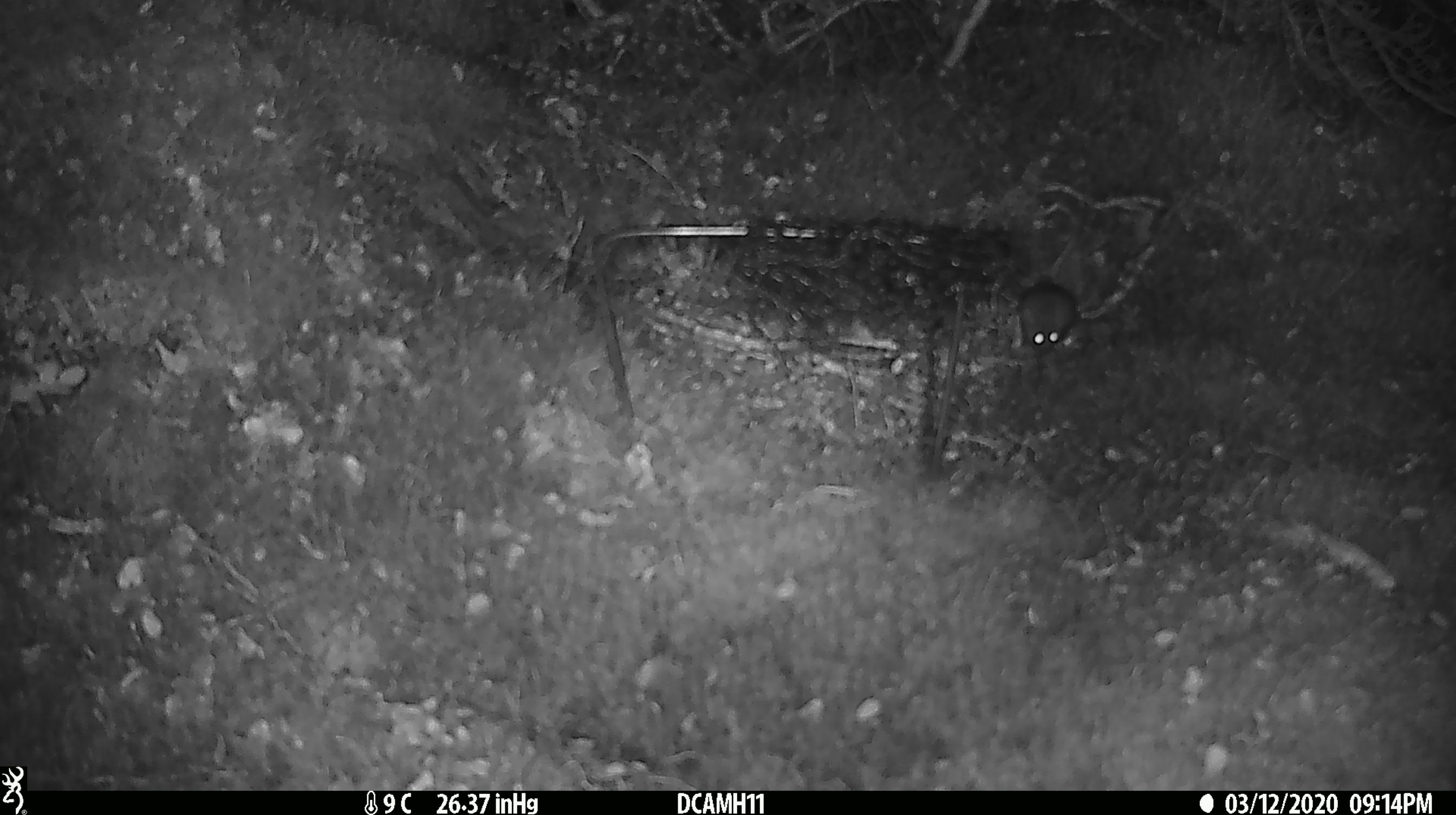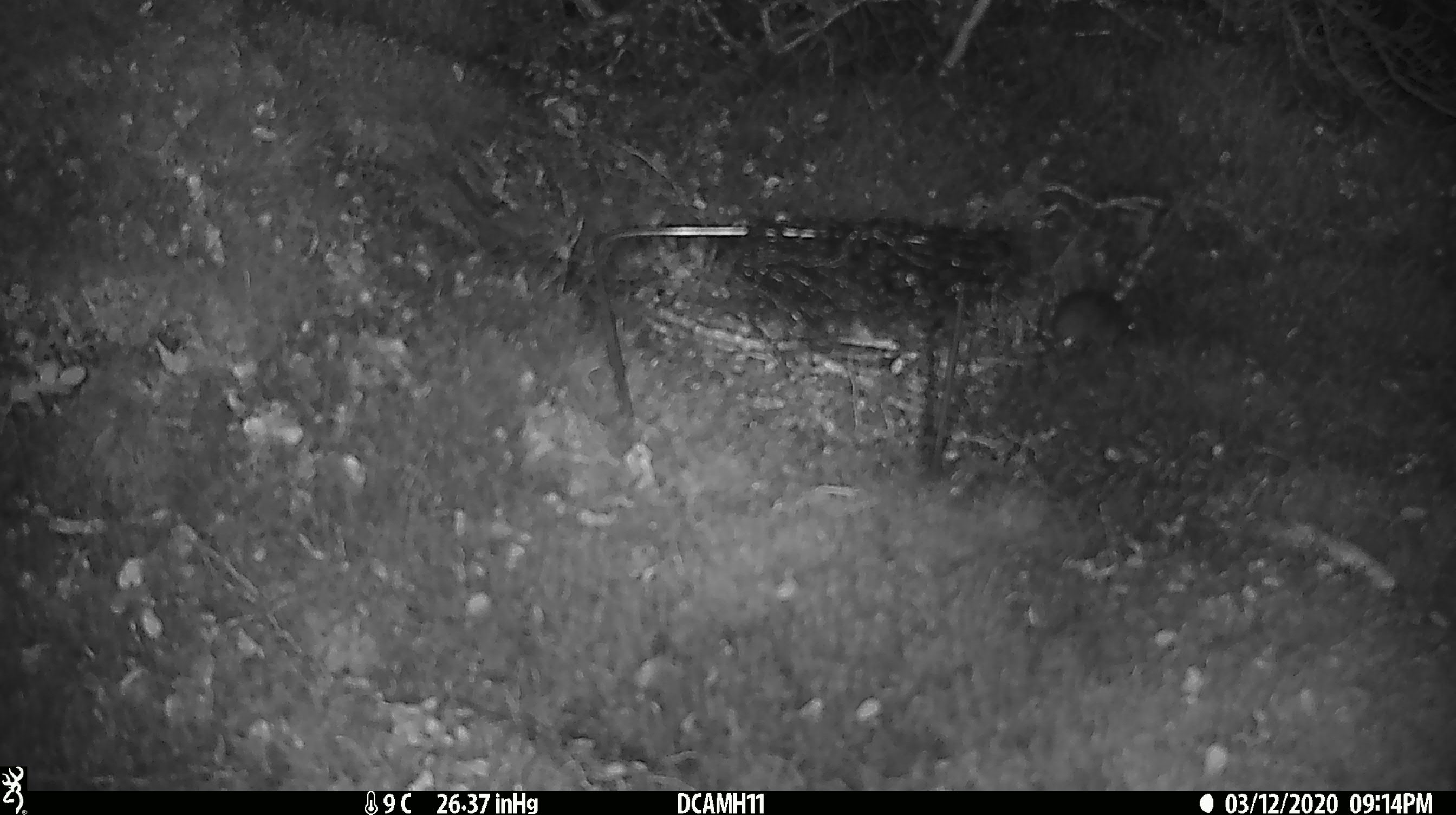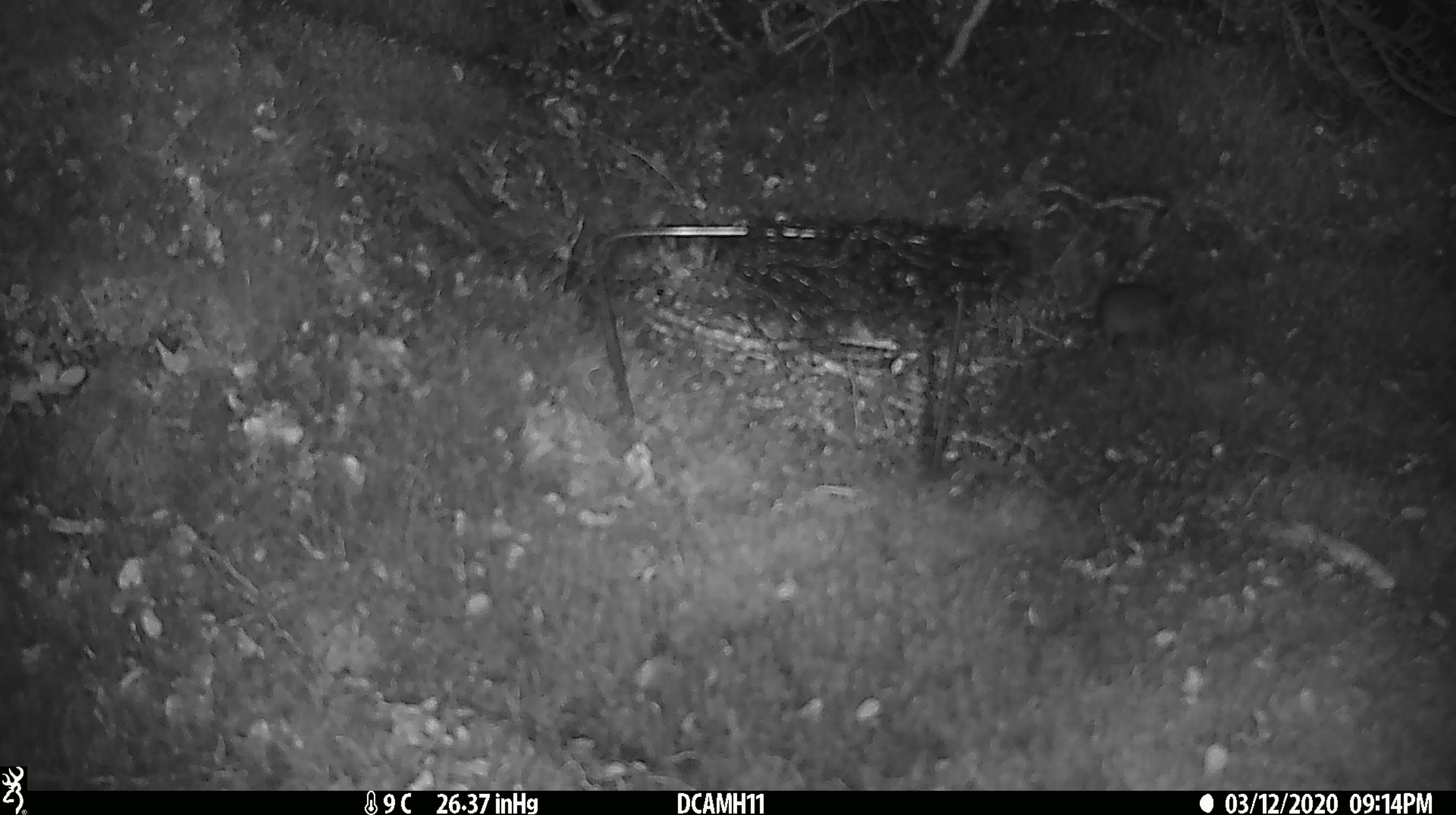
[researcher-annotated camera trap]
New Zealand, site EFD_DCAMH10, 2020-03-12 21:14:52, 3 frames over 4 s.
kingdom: Animalia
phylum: Chordata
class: Mammalia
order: Rodentia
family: Muridae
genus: Mus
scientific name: Mus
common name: mouse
Mouse (Mus).